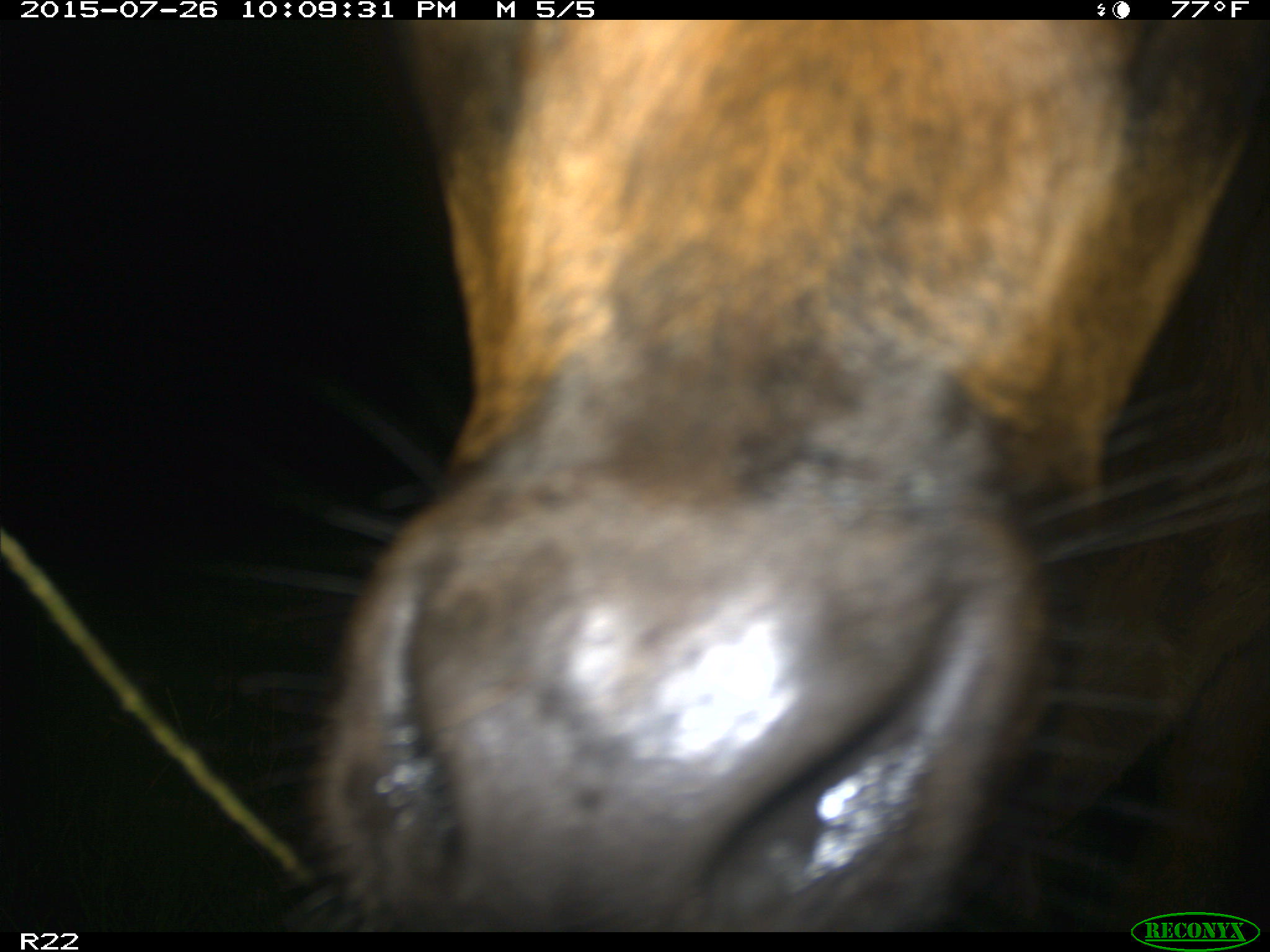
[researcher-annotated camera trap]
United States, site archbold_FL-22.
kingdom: Animalia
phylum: Chordata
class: Mammalia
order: Artiodactyla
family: Bovidae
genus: Bos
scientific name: Bos taurus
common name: domestic cow